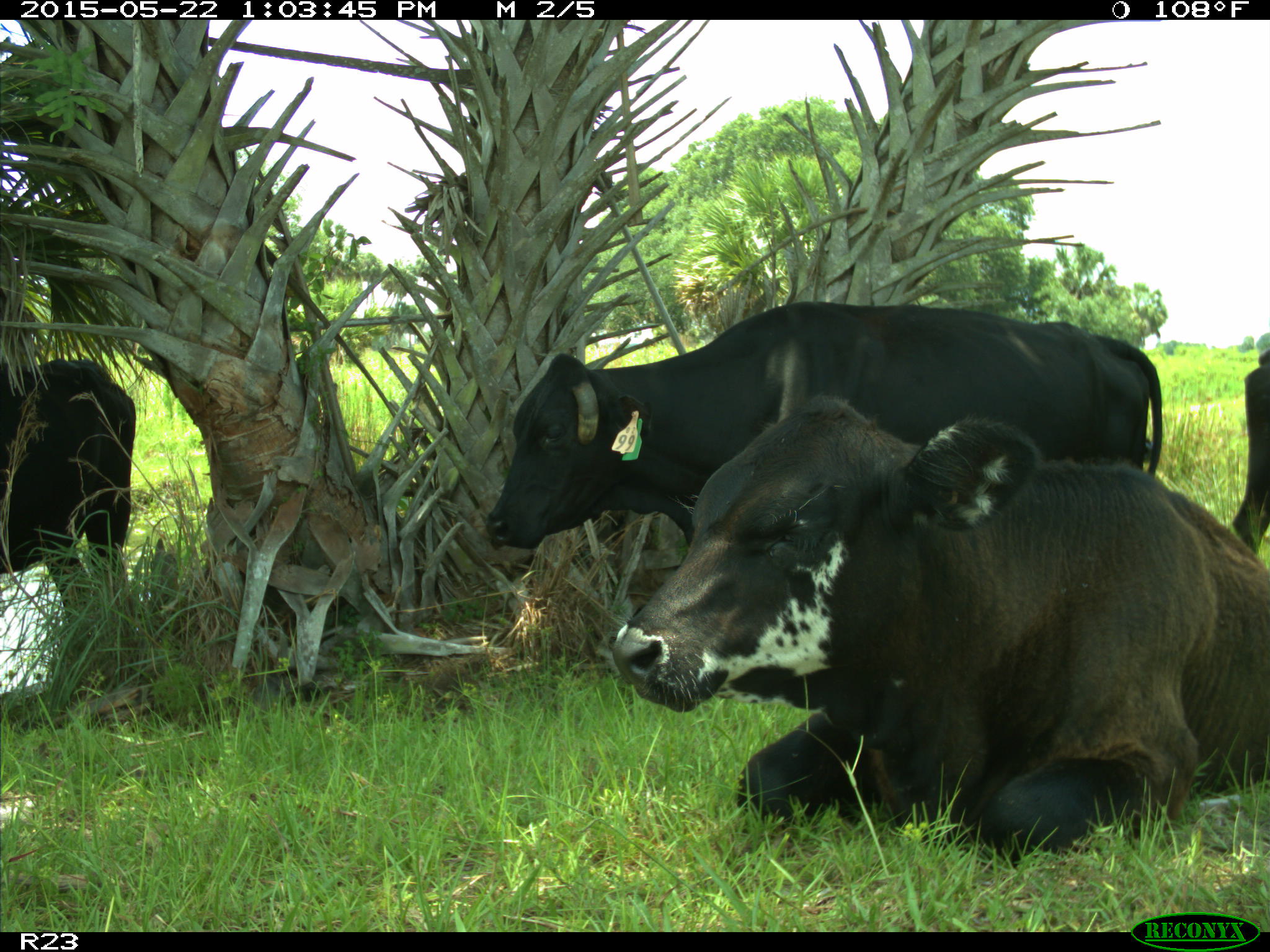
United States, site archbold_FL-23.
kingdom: Animalia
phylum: Chordata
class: Mammalia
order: Artiodactyla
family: Bovidae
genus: Bos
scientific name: Bos taurus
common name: domestic cow